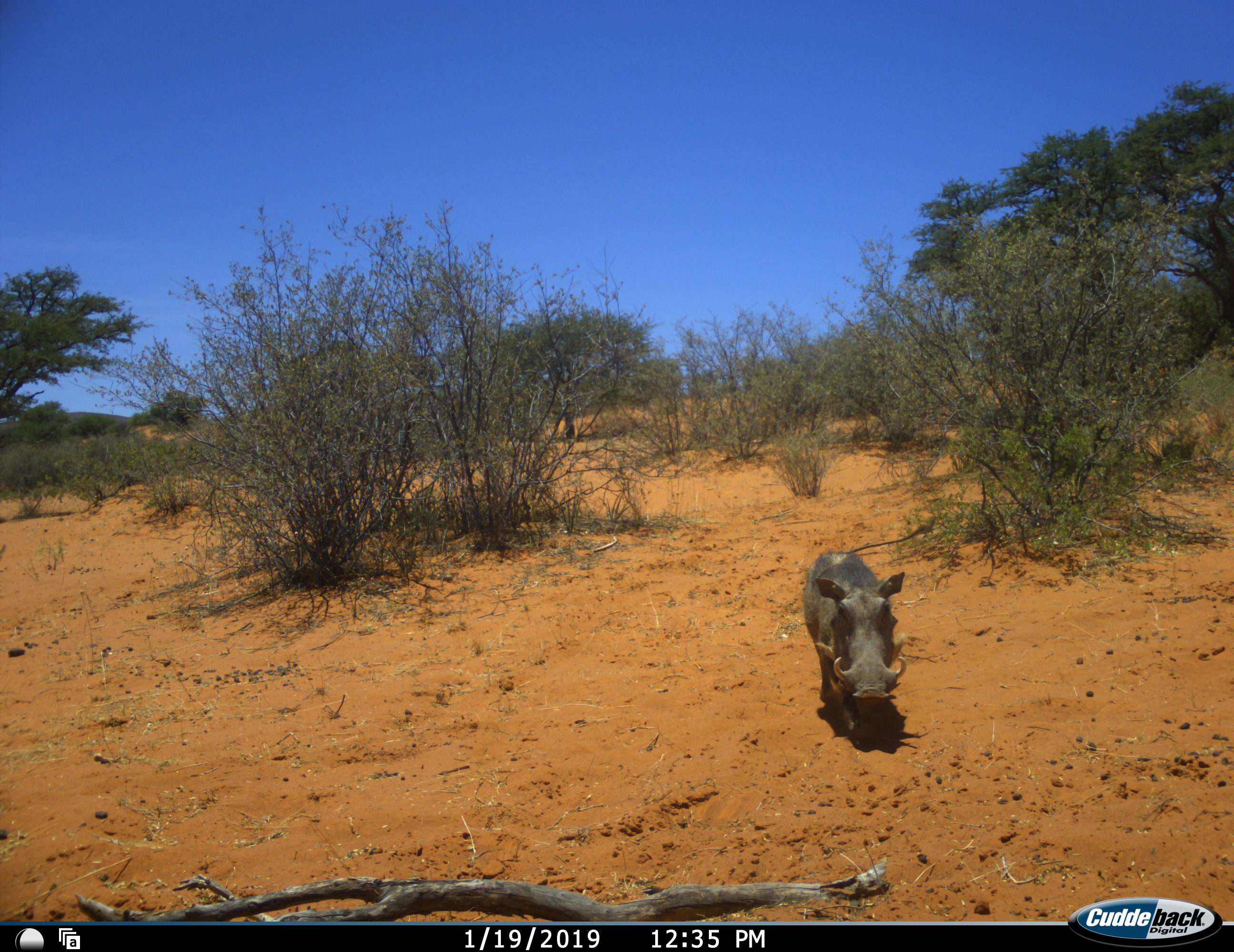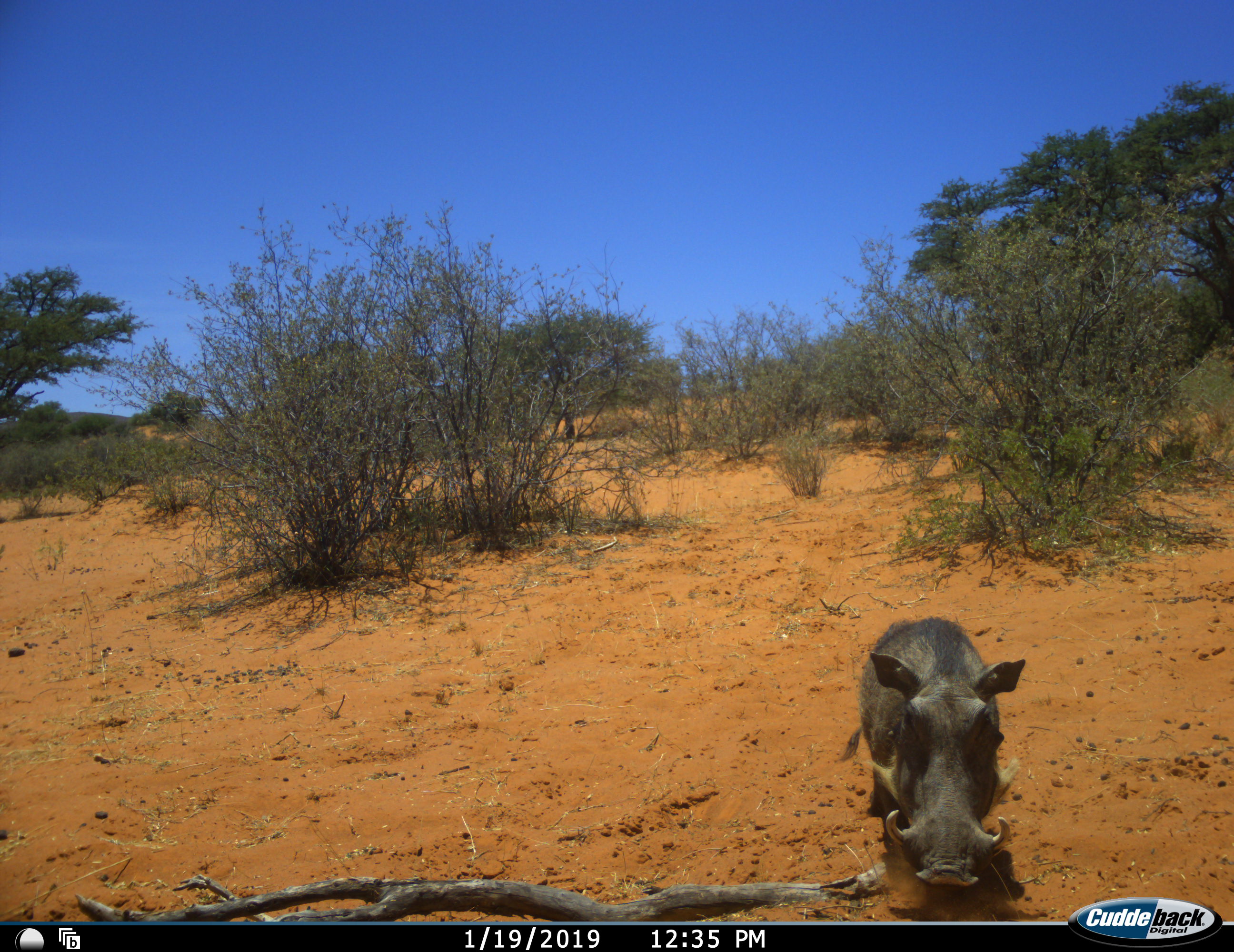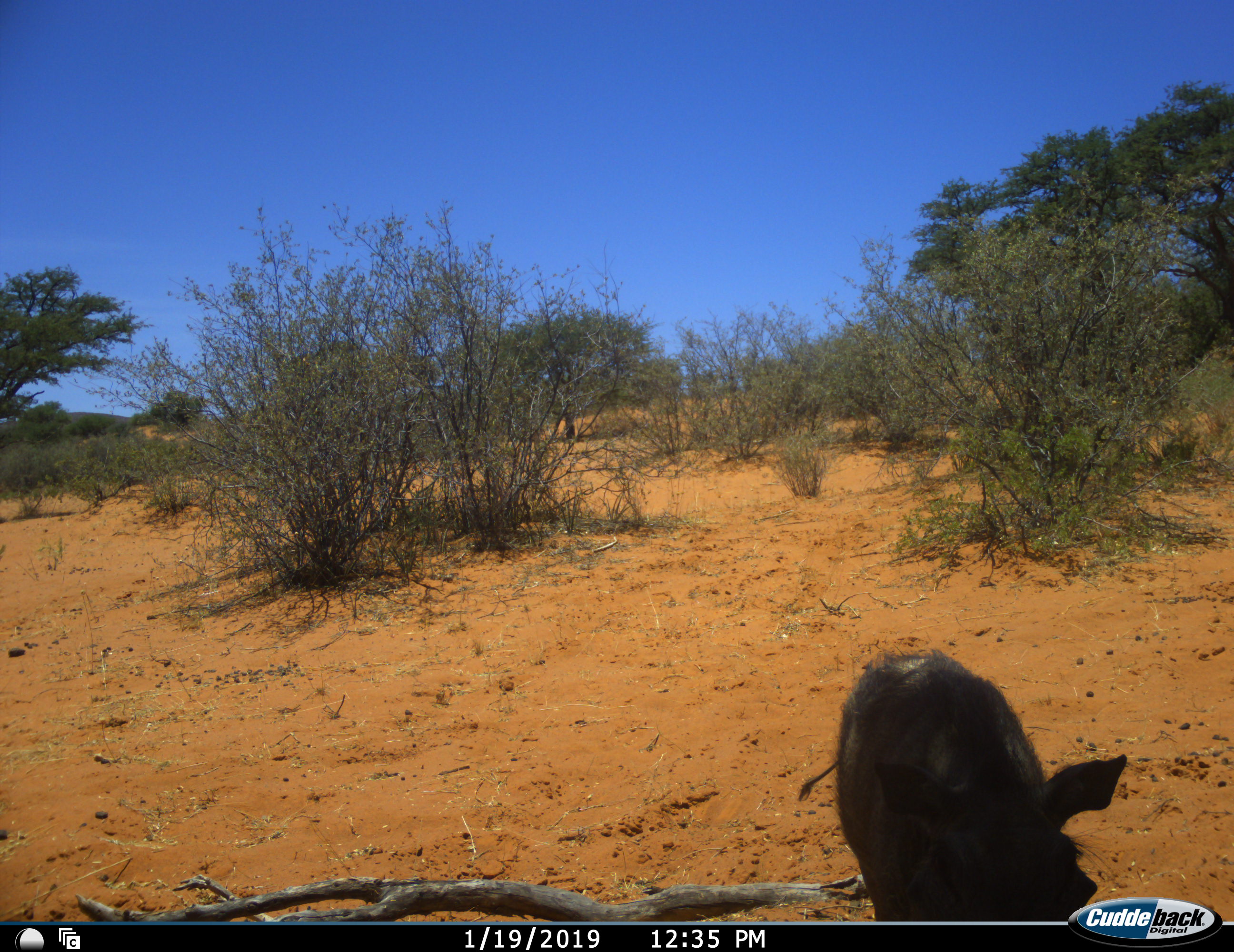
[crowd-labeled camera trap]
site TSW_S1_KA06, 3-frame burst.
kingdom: Animalia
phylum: Chordata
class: Mammalia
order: Artiodactyla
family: Suidae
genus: Phacochoerus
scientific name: Phacochoerus africanus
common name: warthog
Warthog (Phacochoerus africanus), count 1. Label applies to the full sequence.